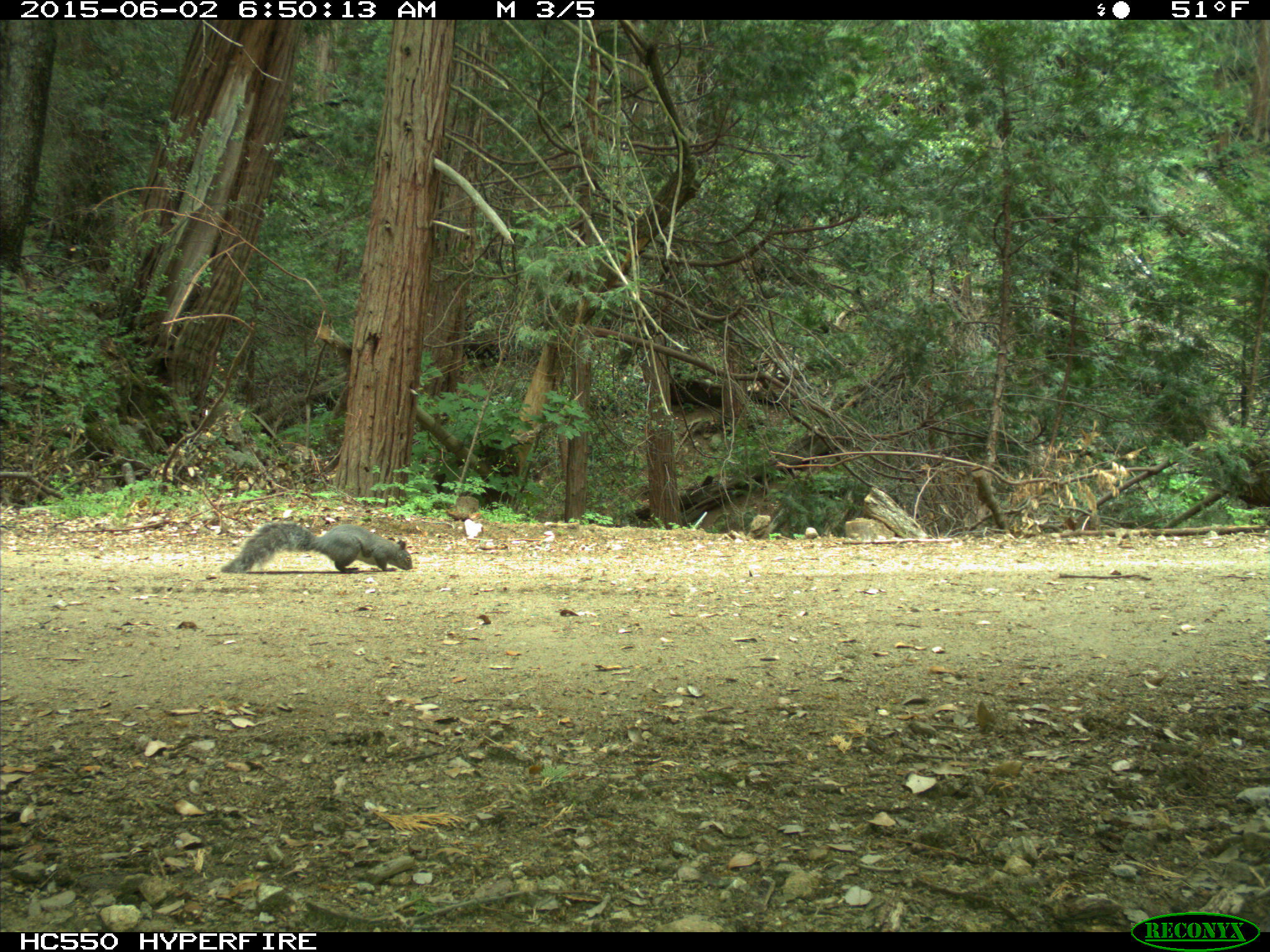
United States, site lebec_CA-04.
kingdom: Animalia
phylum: Chordata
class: Mammalia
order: Rodentia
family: Sciuridae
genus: Sciurus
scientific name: Sciurus carolinensis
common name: eastern gray squirrel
Sciurus carolinensis (eastern gray squirrel).